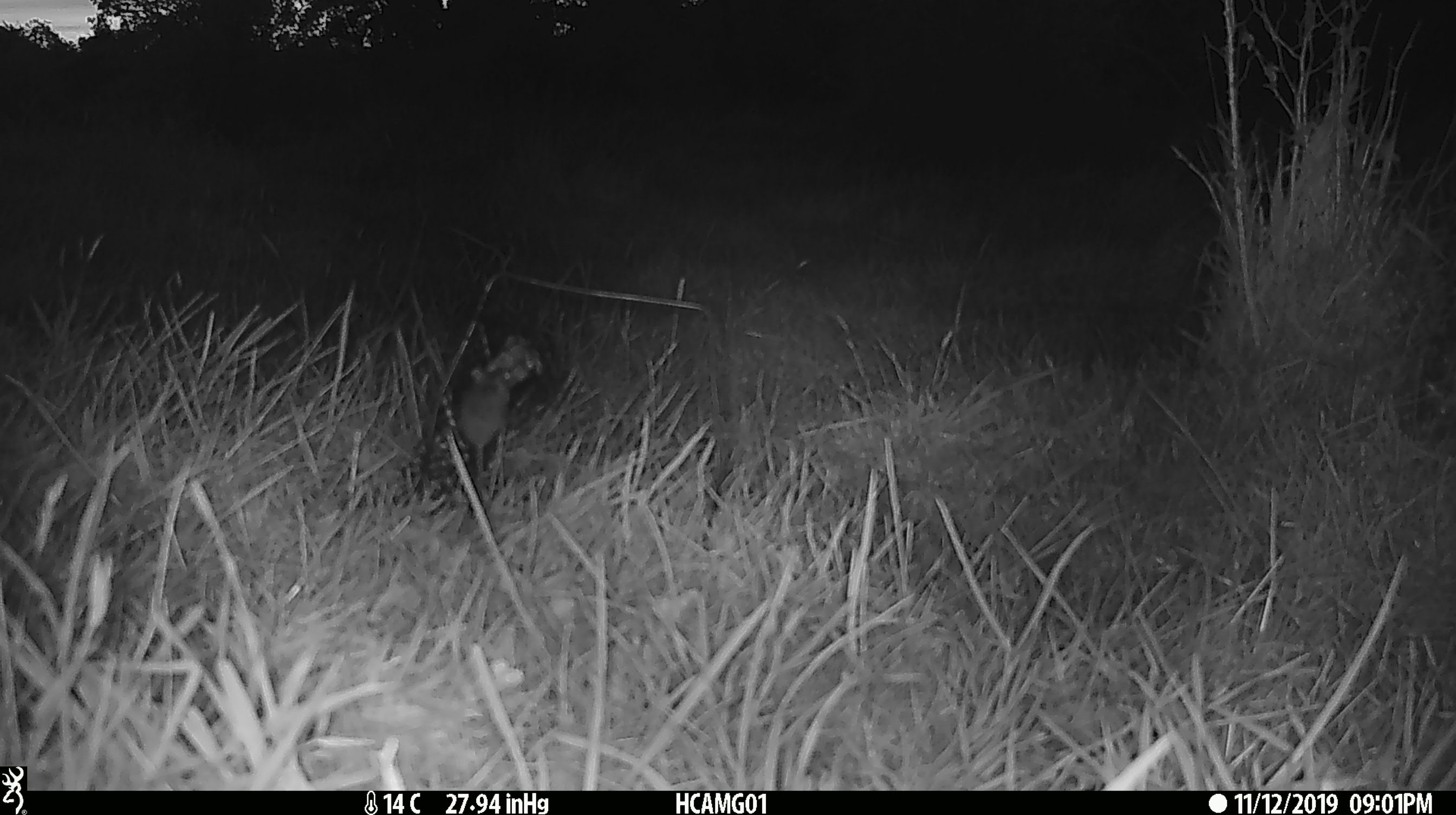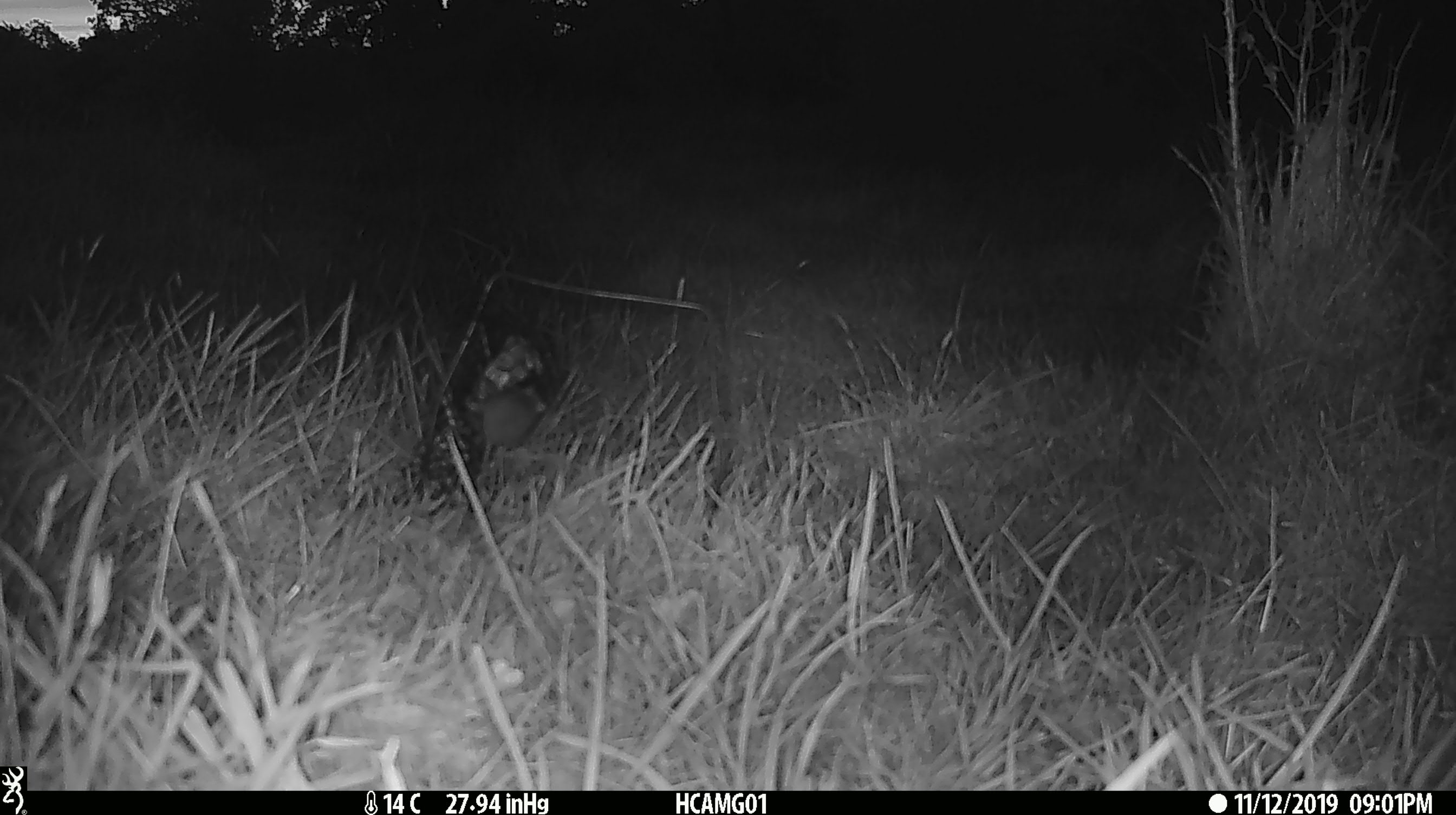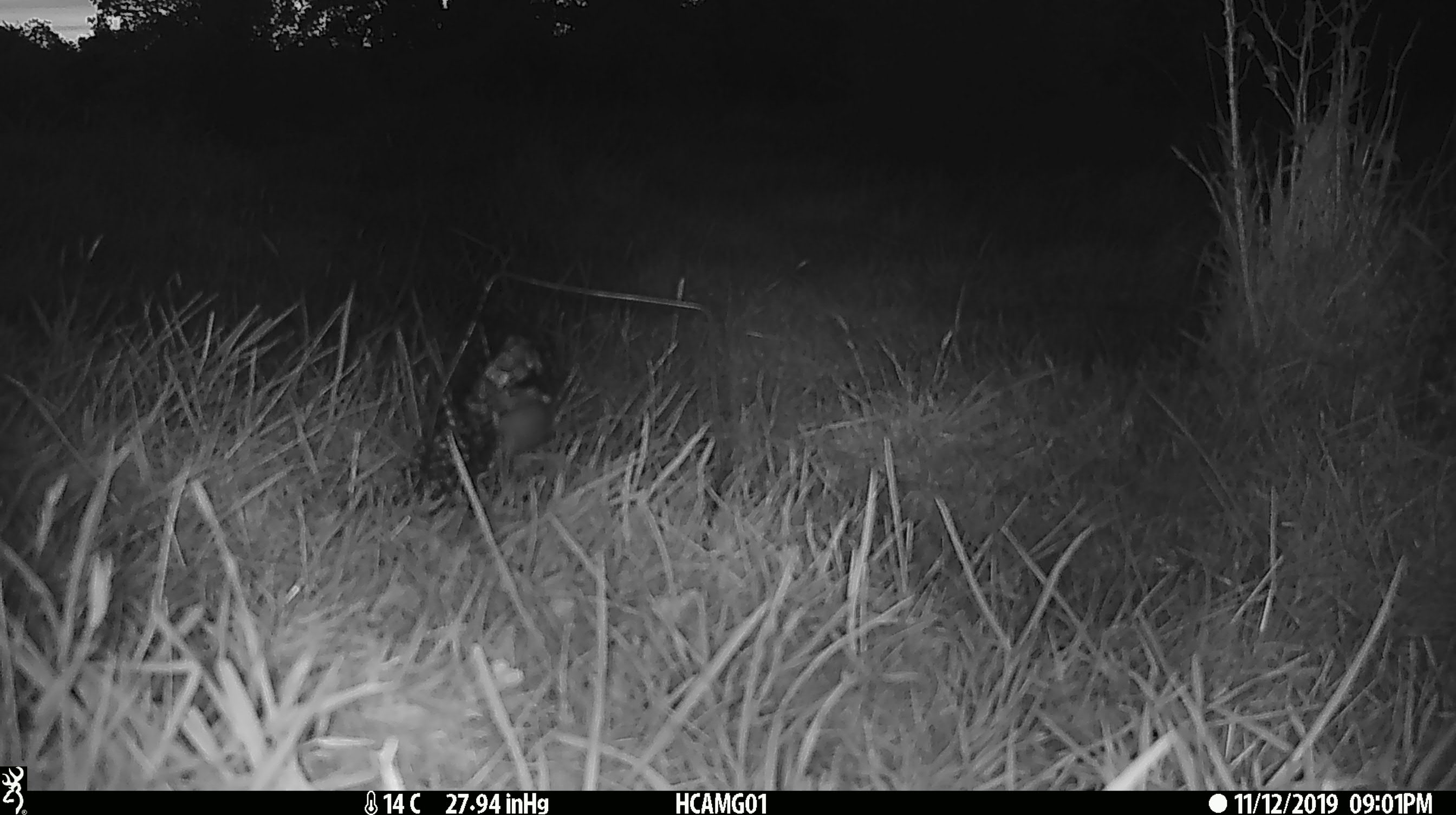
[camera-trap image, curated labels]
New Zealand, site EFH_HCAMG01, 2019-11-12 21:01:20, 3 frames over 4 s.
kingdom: Animalia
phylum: Chordata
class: Mammalia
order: Rodentia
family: Muridae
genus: Mus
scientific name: Mus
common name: mouse